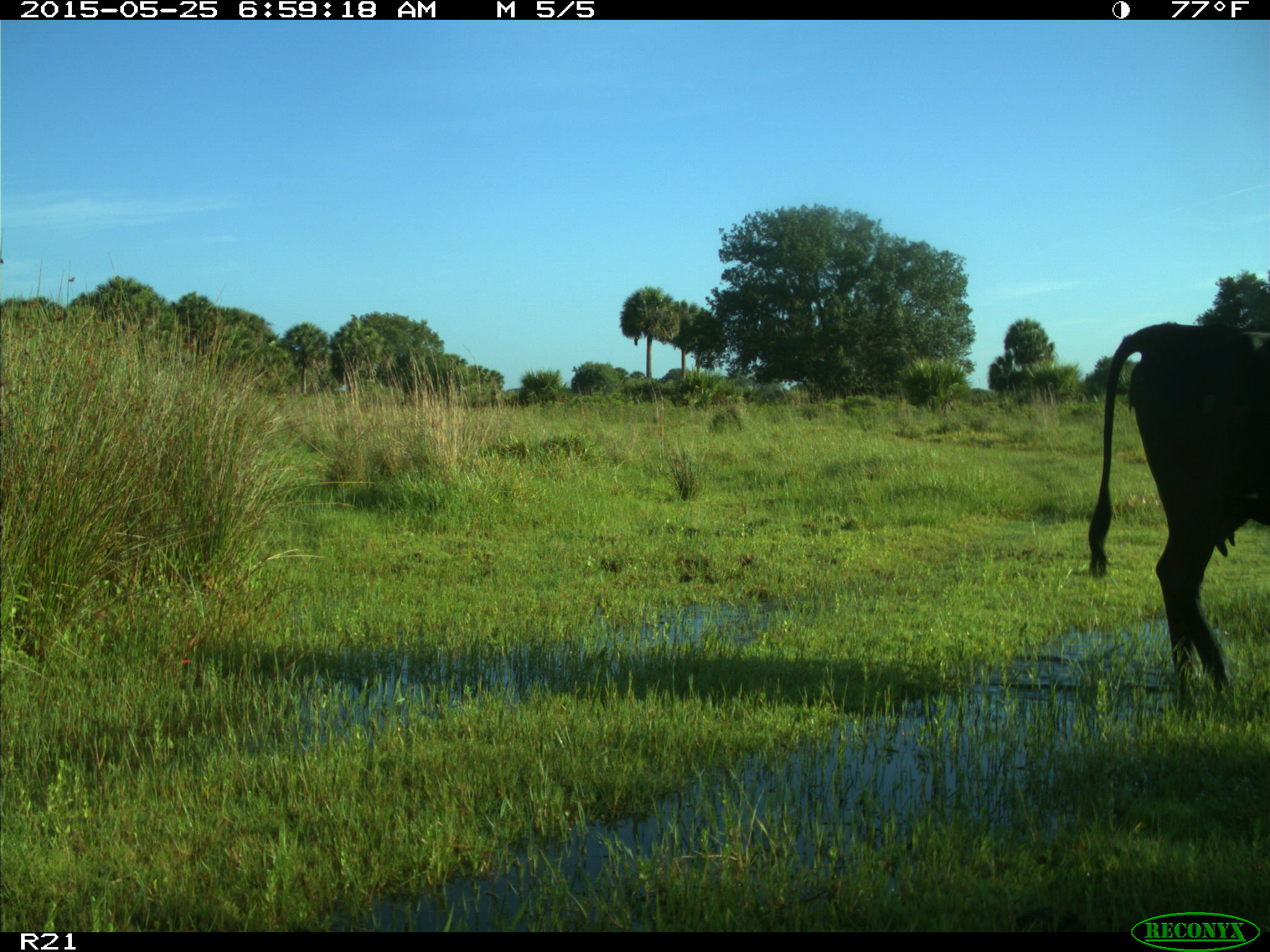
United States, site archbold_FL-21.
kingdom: Animalia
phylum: Chordata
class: Mammalia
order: Artiodactyla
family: Bovidae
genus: Bos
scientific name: Bos taurus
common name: domestic cow